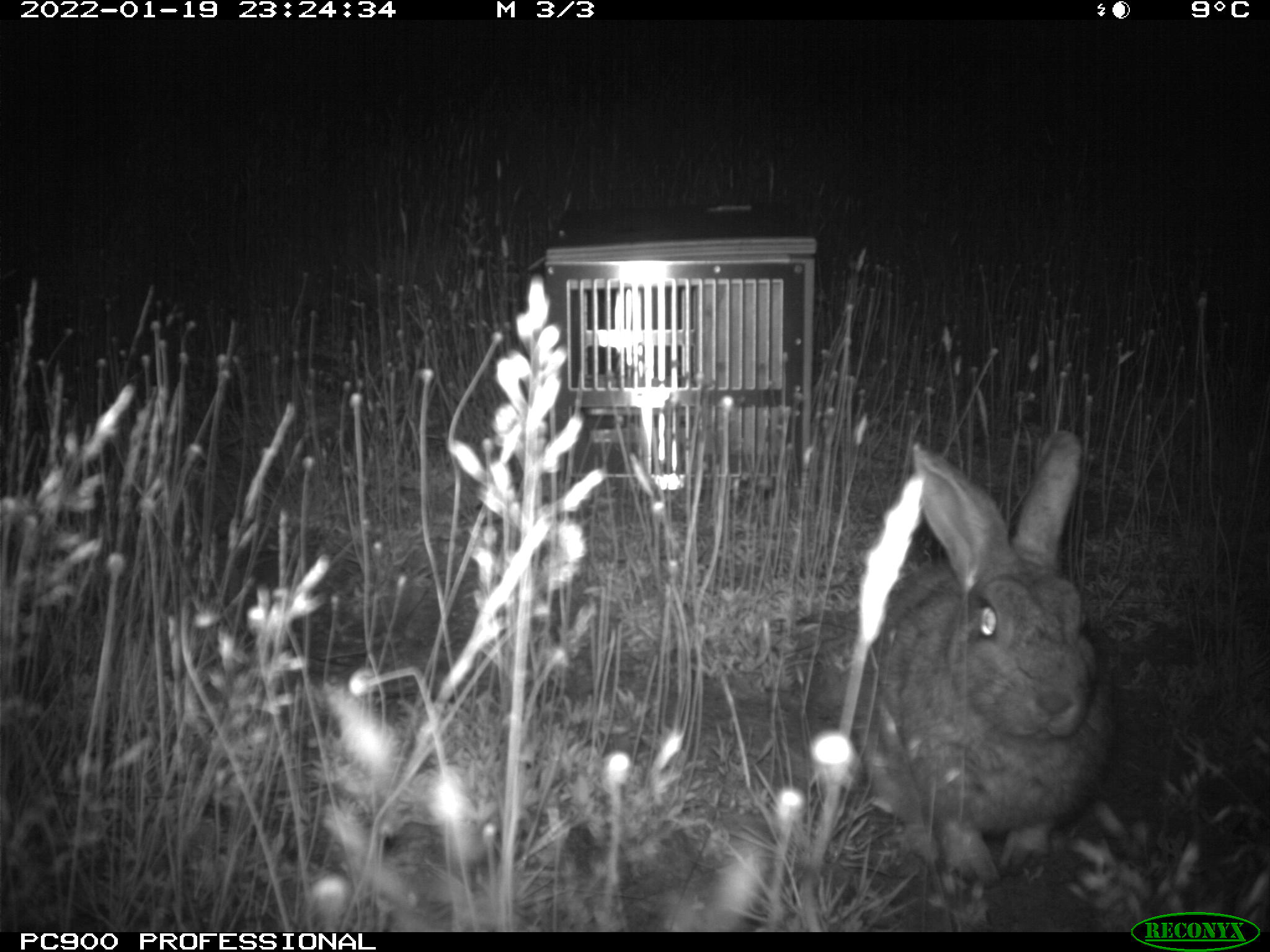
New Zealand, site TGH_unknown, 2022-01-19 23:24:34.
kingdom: Animalia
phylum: Chordata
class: Mammalia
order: Lagomorpha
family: Leporidae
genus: Oryctolagus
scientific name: Oryctolagus cuniculus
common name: european rabbit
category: rabbit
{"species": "rabbit (european rabbit) (Oryctolagus cuniculus)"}